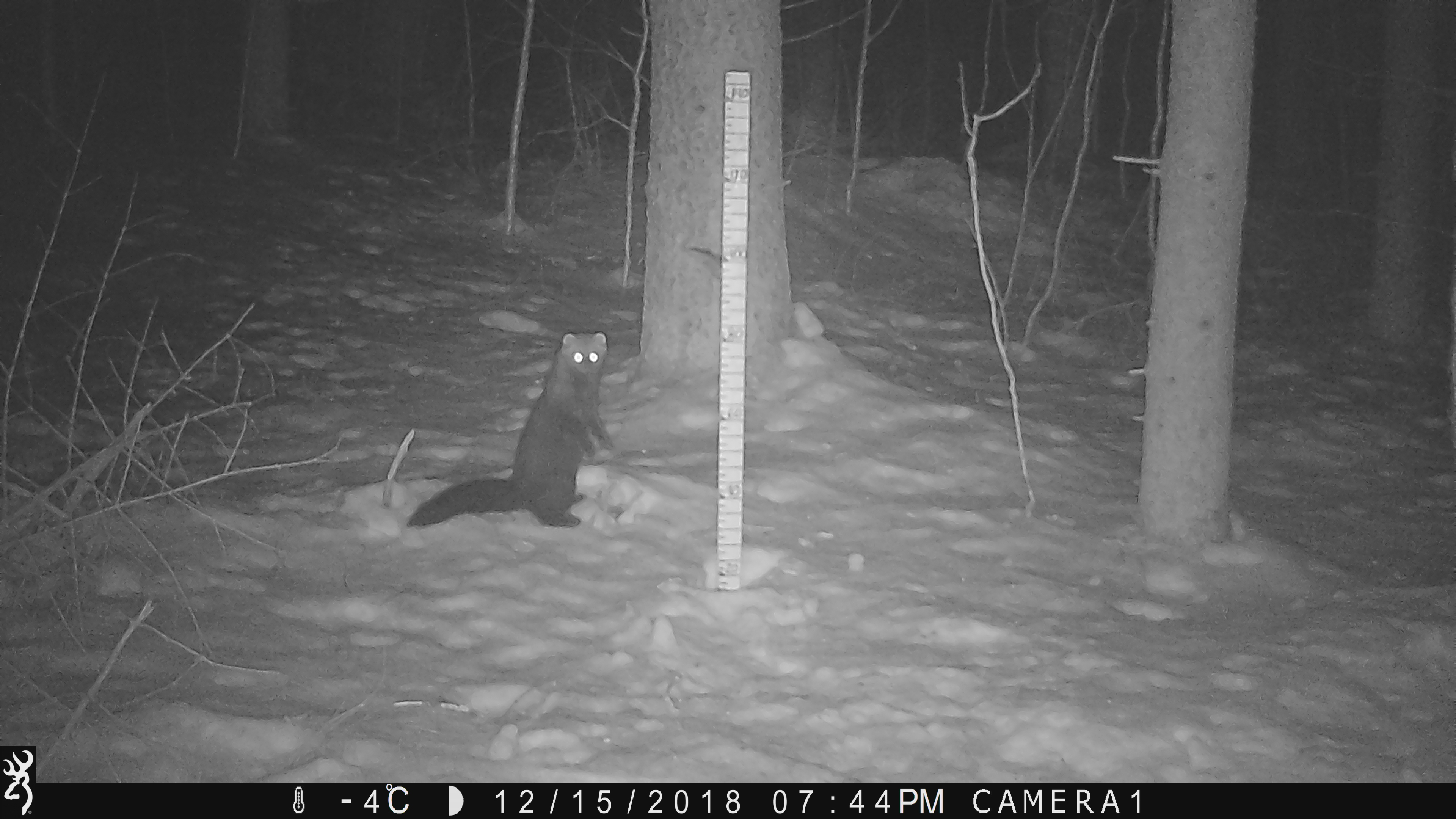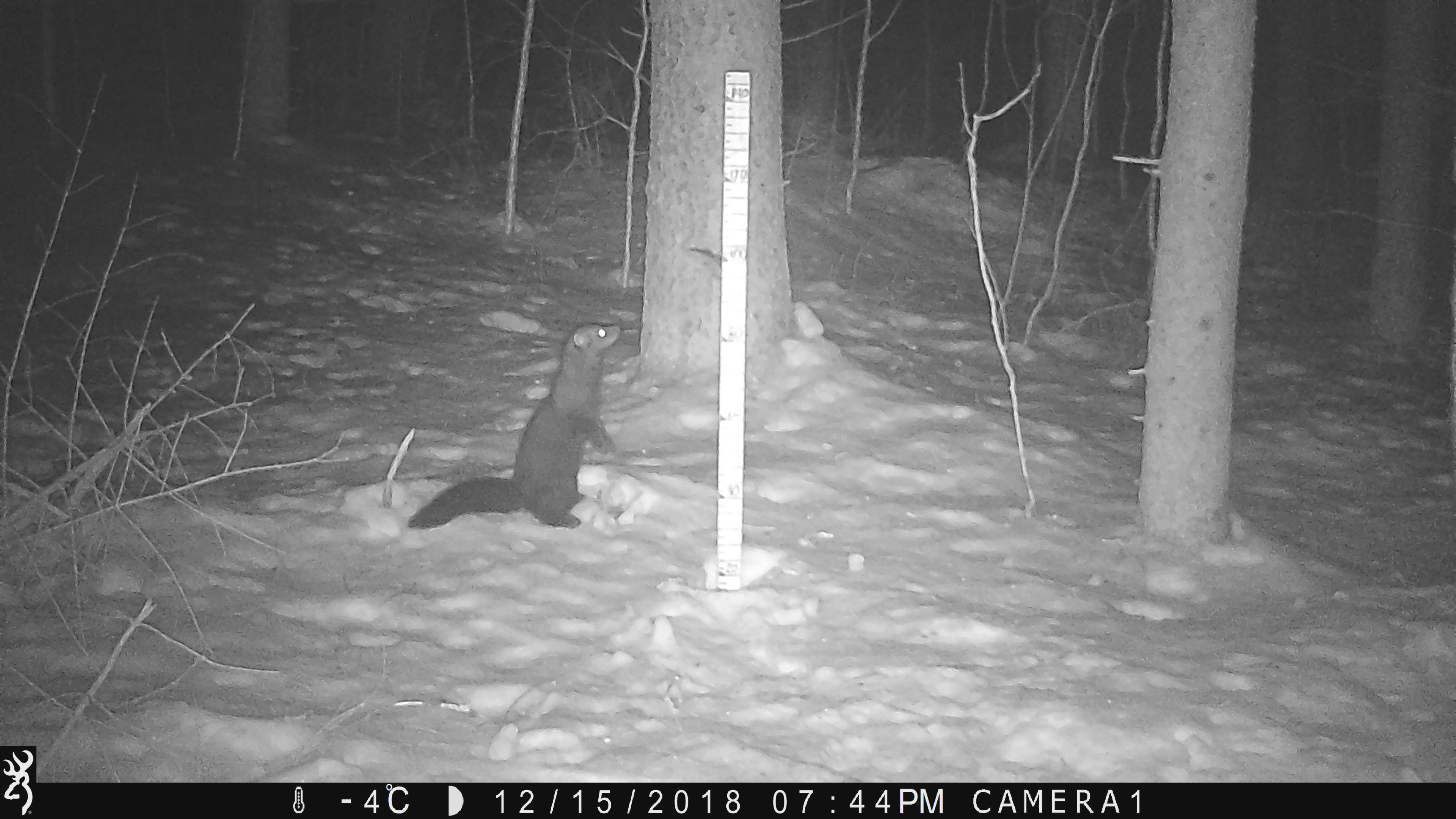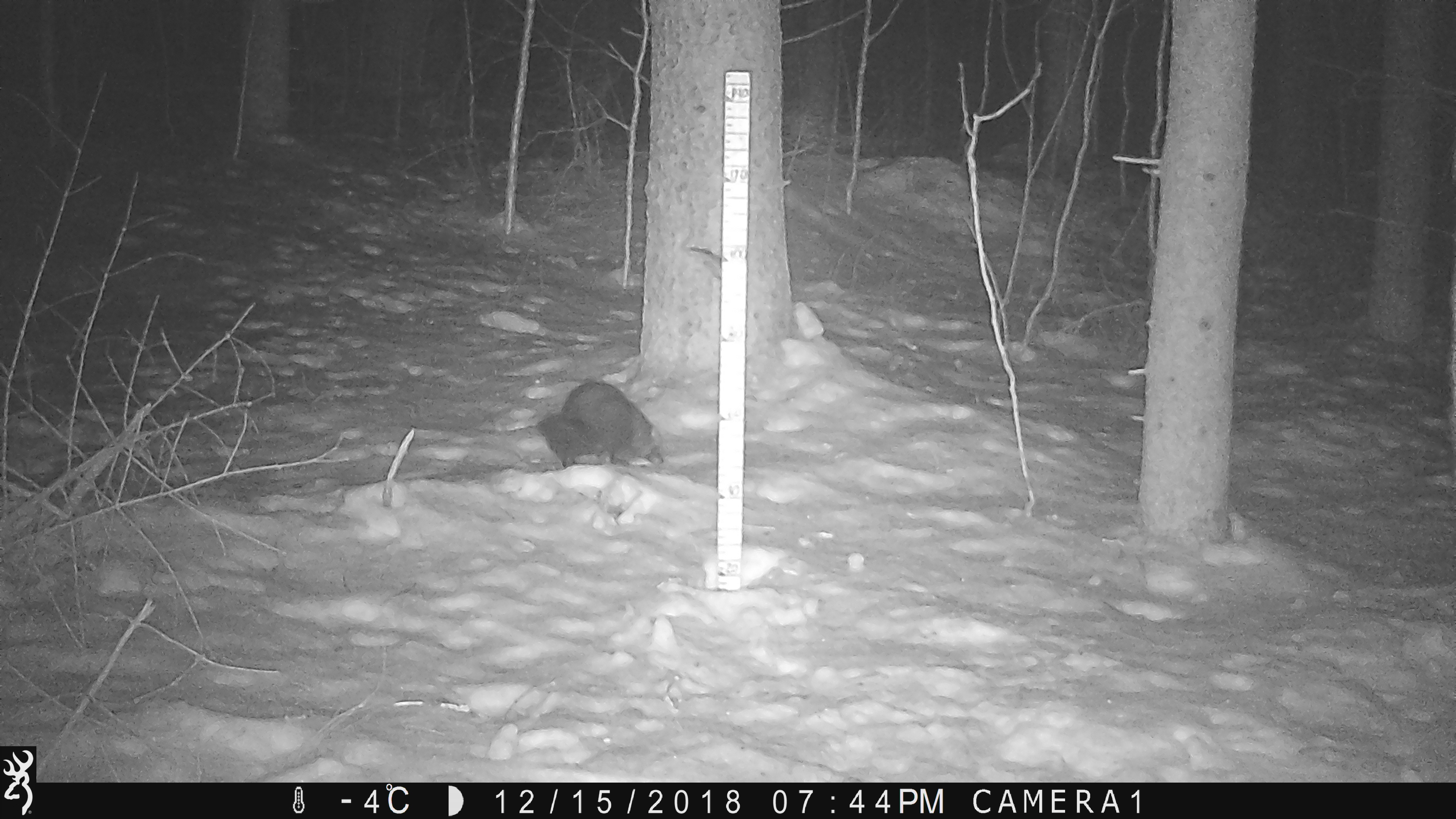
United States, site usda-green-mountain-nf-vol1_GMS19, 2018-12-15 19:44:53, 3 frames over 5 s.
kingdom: Animalia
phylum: Chordata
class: Mammalia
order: Carnivora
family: Mustelidae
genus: Pekania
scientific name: Pekania pennanti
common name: fisher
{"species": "fisher (Pekania pennanti)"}